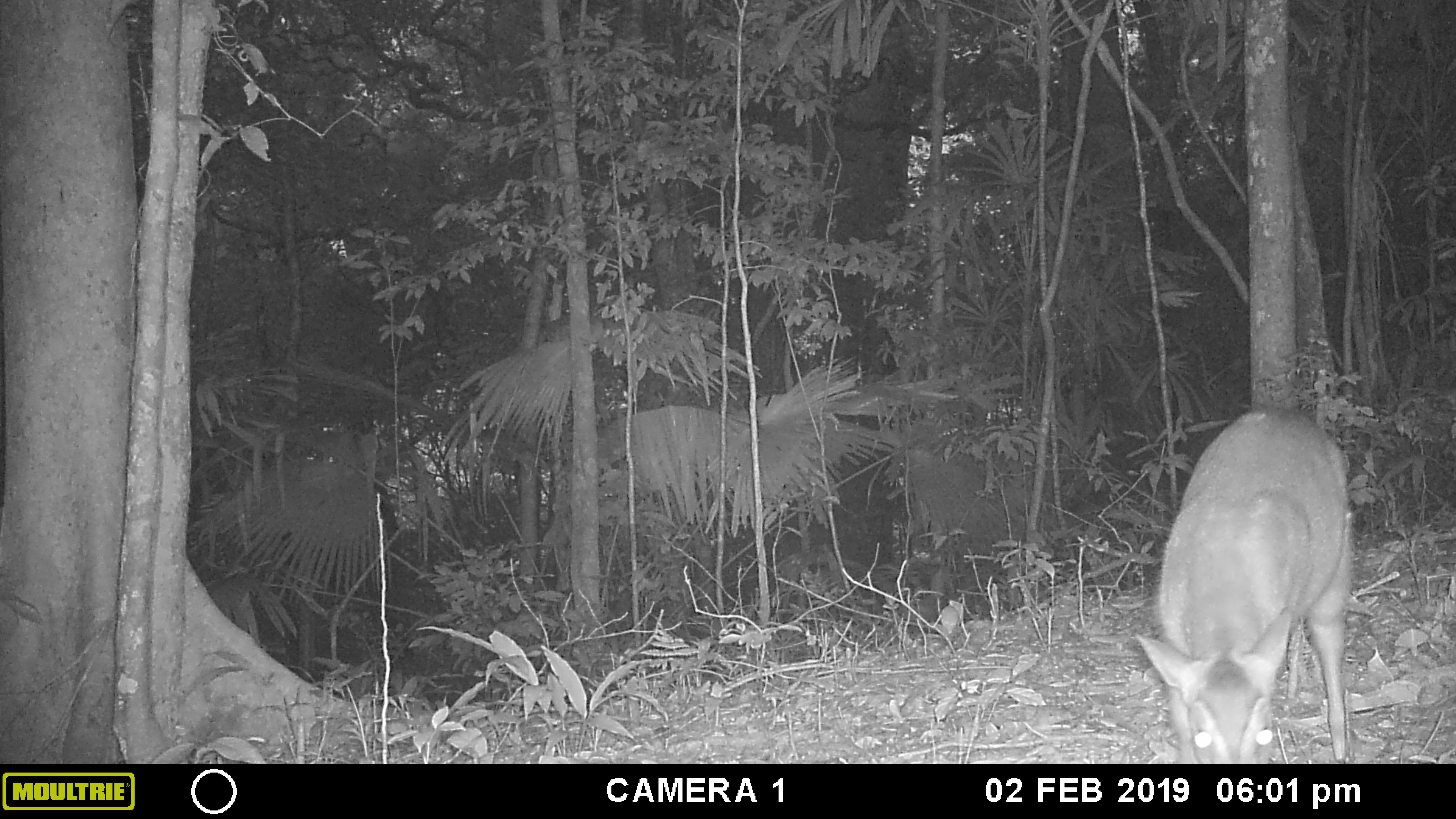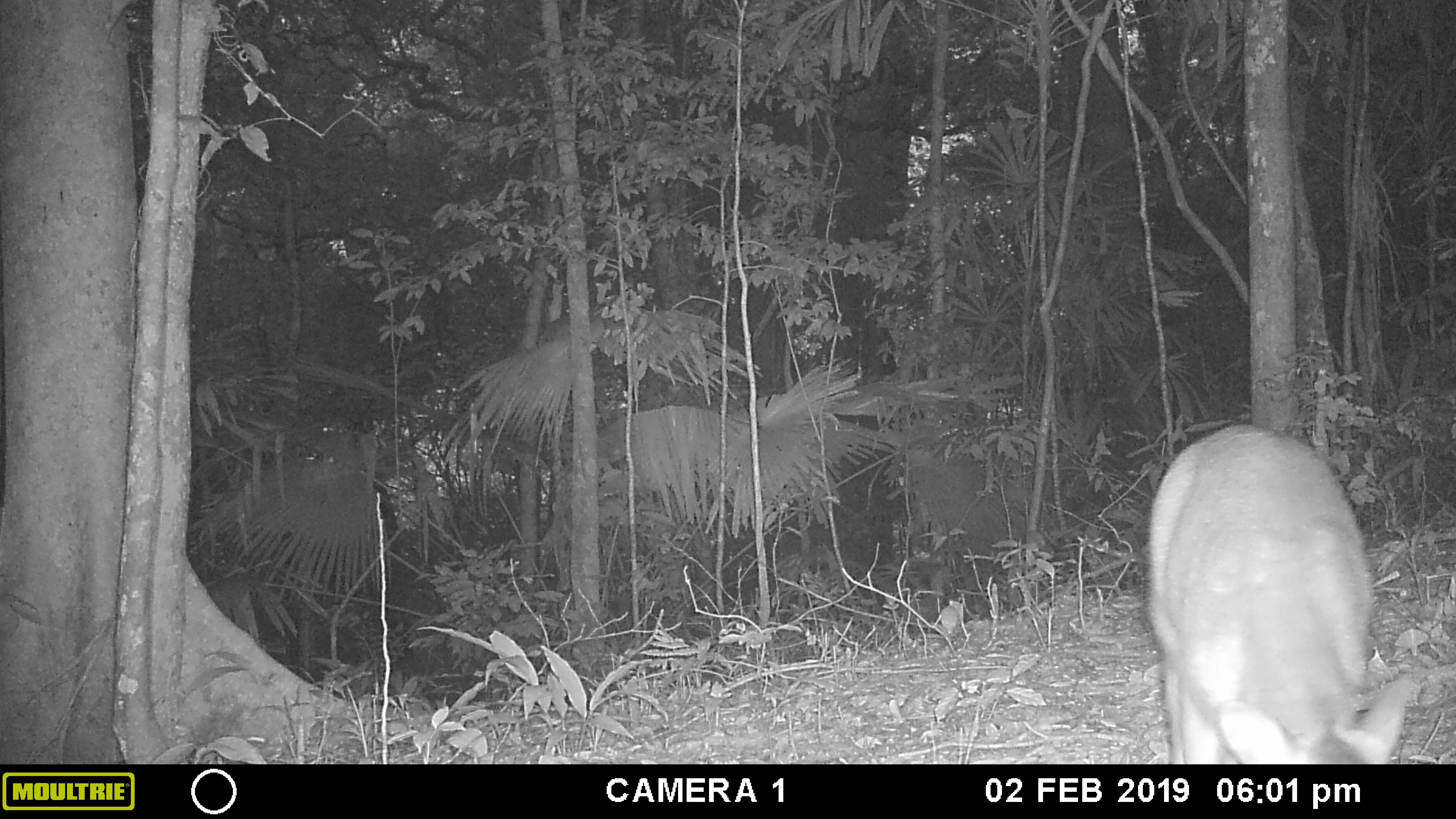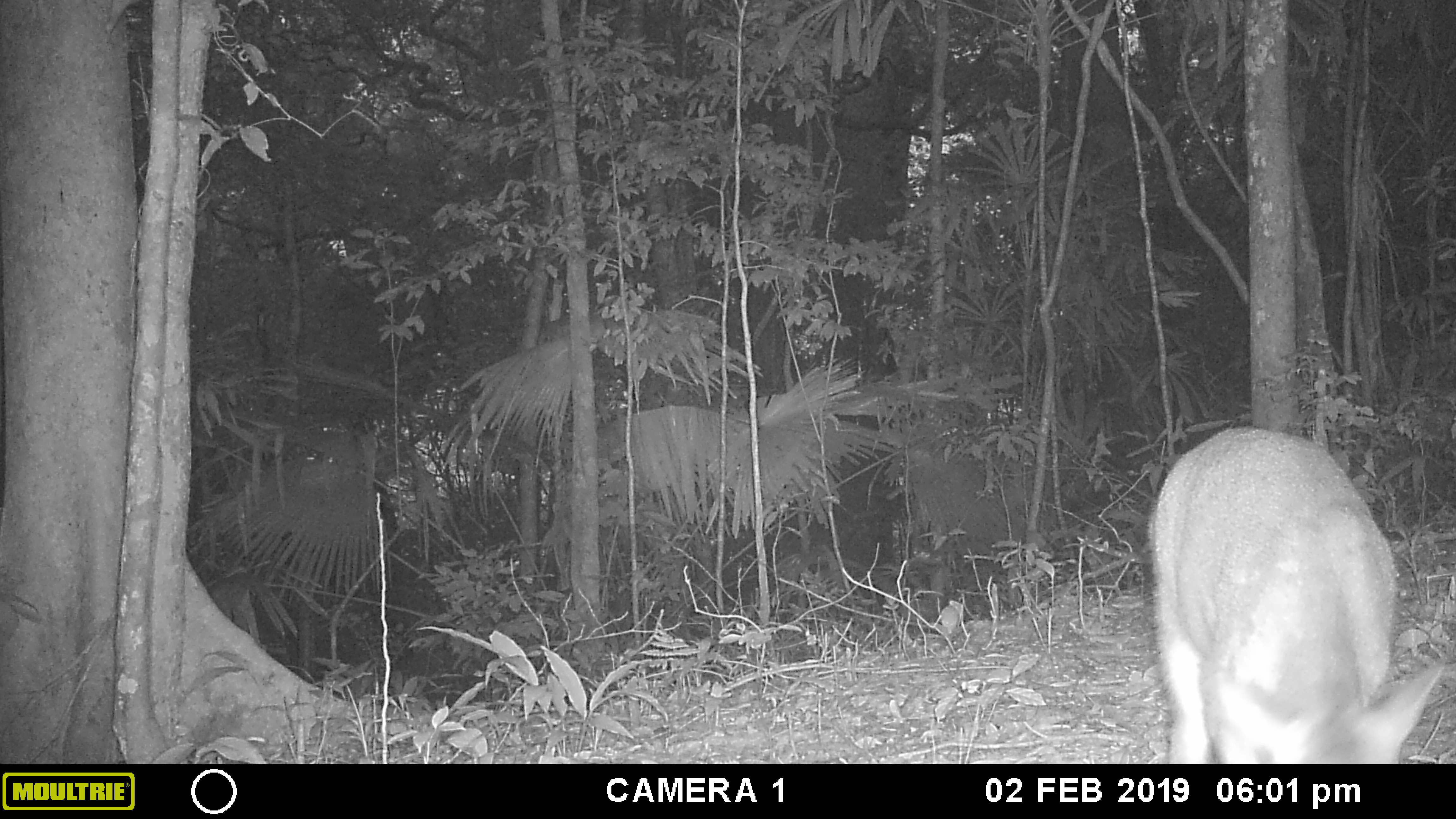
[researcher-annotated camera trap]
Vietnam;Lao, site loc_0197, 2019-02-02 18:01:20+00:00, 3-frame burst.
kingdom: Animalia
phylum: Chordata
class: Mammalia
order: Artiodactyla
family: Cervidae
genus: Muntiacus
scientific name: Muntiacus vuquangensis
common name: large-antlered muntjac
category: large antlered muntjac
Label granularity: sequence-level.